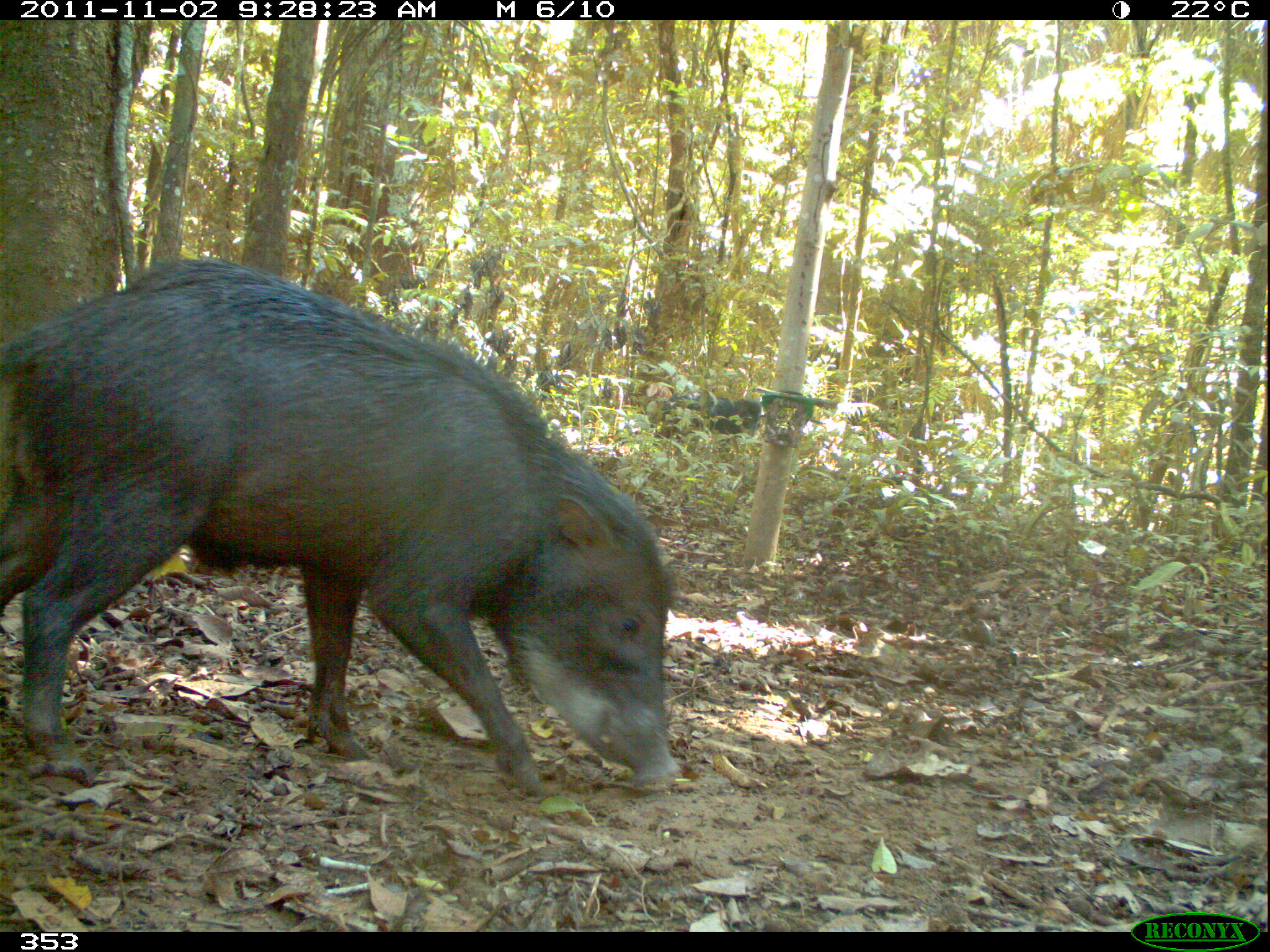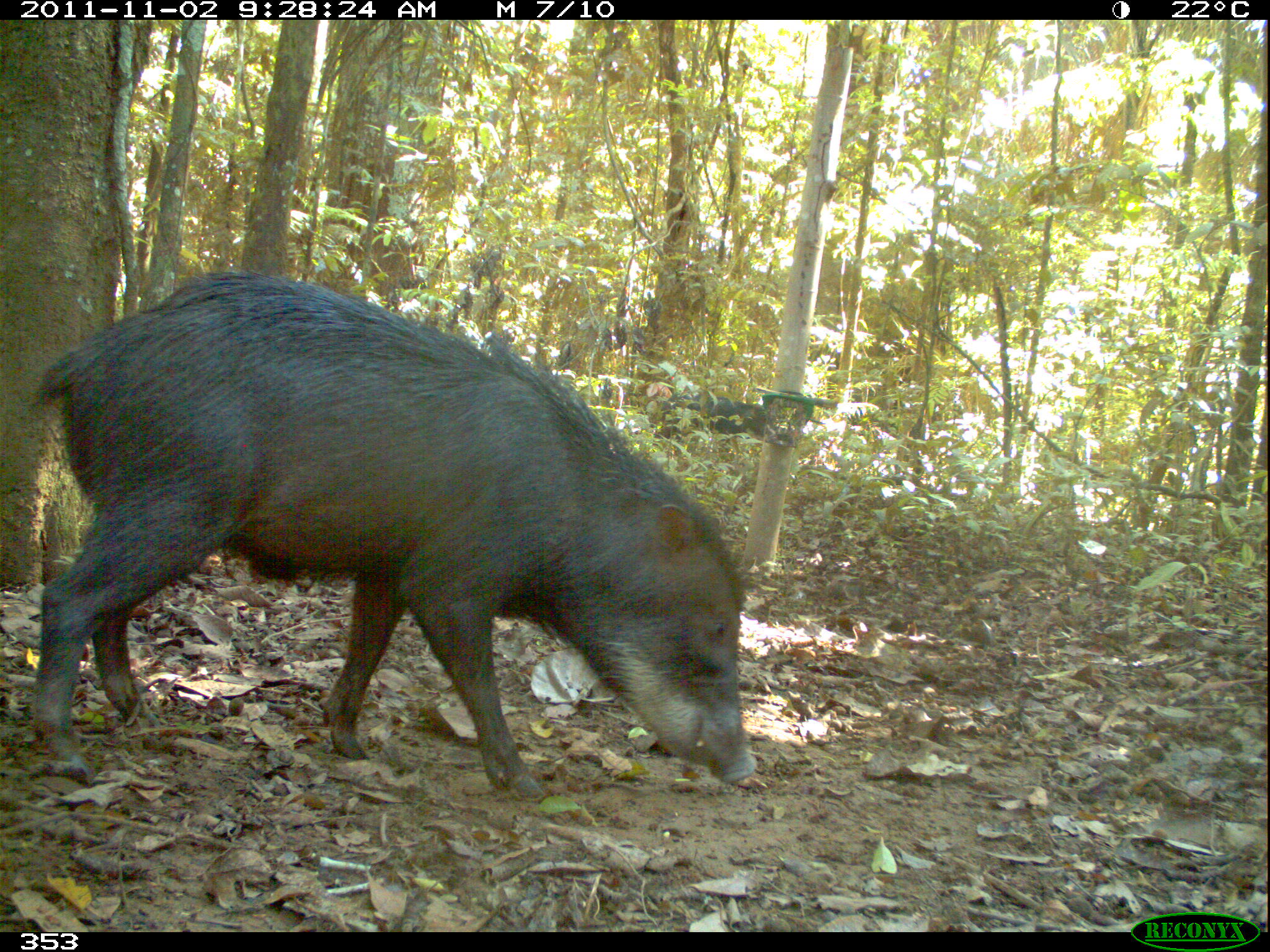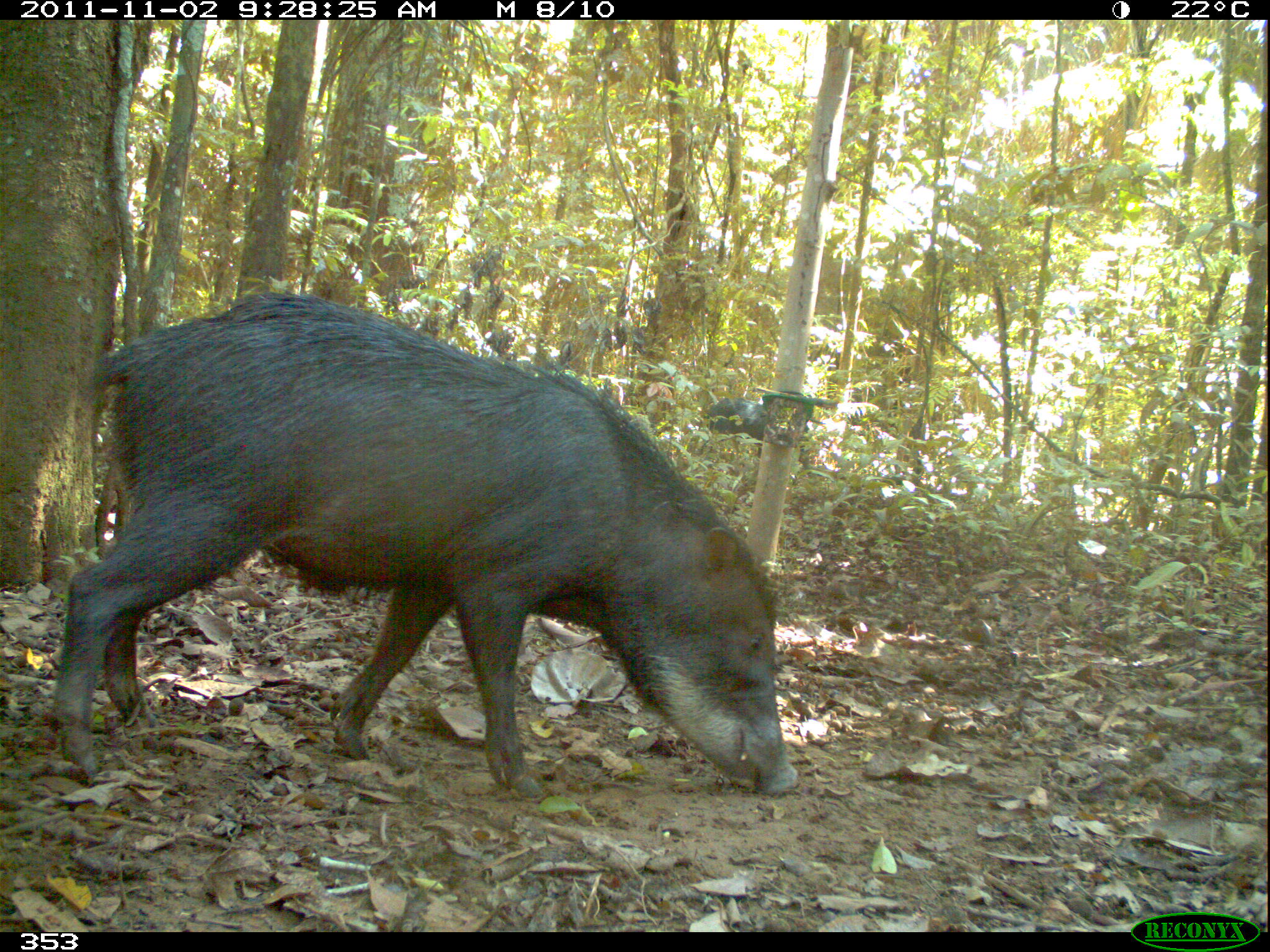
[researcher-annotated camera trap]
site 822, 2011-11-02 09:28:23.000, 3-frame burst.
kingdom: Animalia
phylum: Chordata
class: Mammalia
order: Artiodactyla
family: Tayassuidae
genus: Tayassu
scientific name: Tayassu pecari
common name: white-lipped peccary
Tayassu pecari (white-lipped peccary).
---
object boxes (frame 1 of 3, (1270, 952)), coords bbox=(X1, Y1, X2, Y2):
tayassu pecari: bbox=(0, 259, 675, 796); bbox=(653, 391, 761, 440)